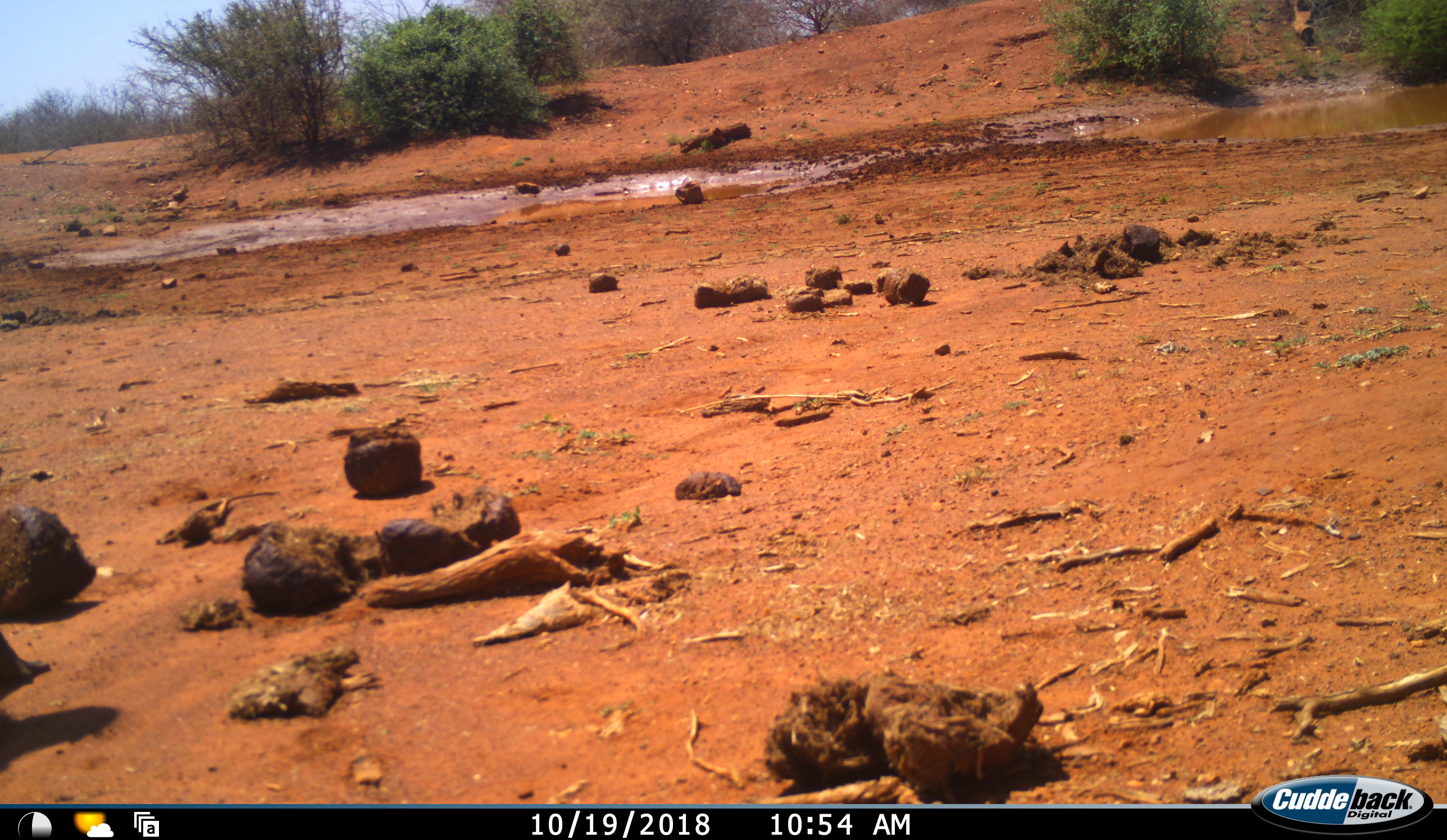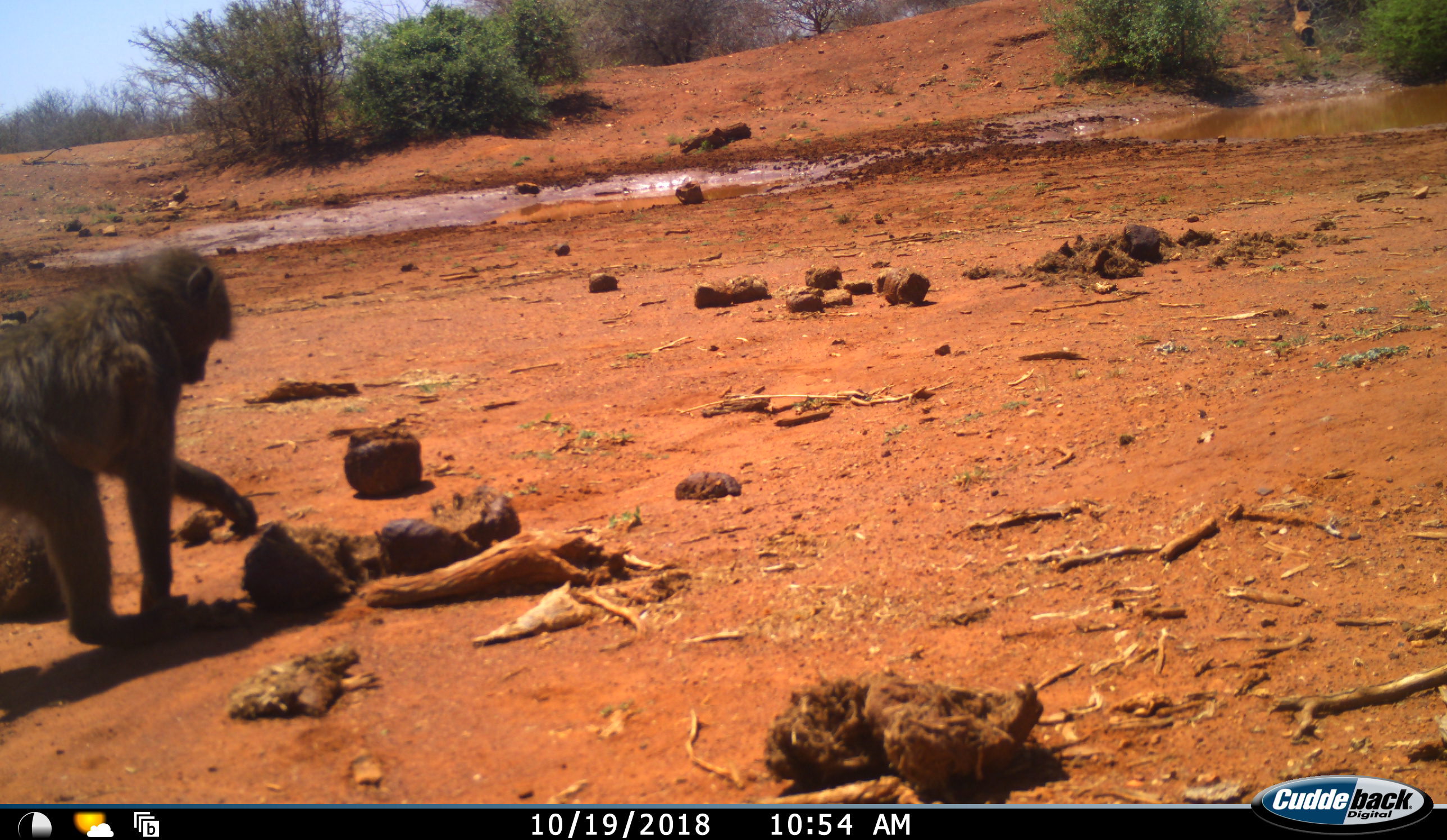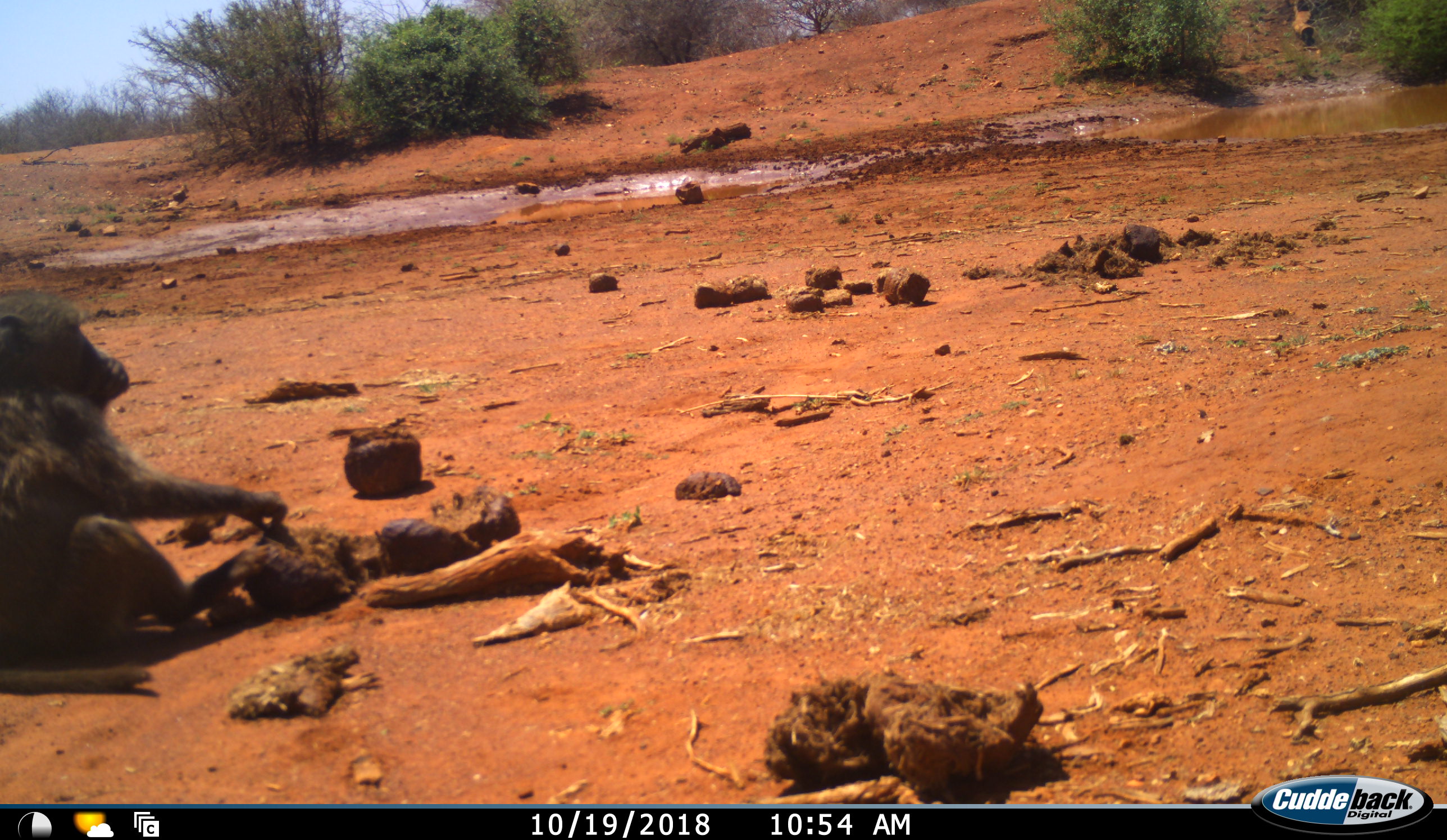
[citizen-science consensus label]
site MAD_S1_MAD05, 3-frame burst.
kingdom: Animalia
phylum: Chordata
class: Mammalia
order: Primates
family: Cercopithecidae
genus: Papio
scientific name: Papio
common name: baboon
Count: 1.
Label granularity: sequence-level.